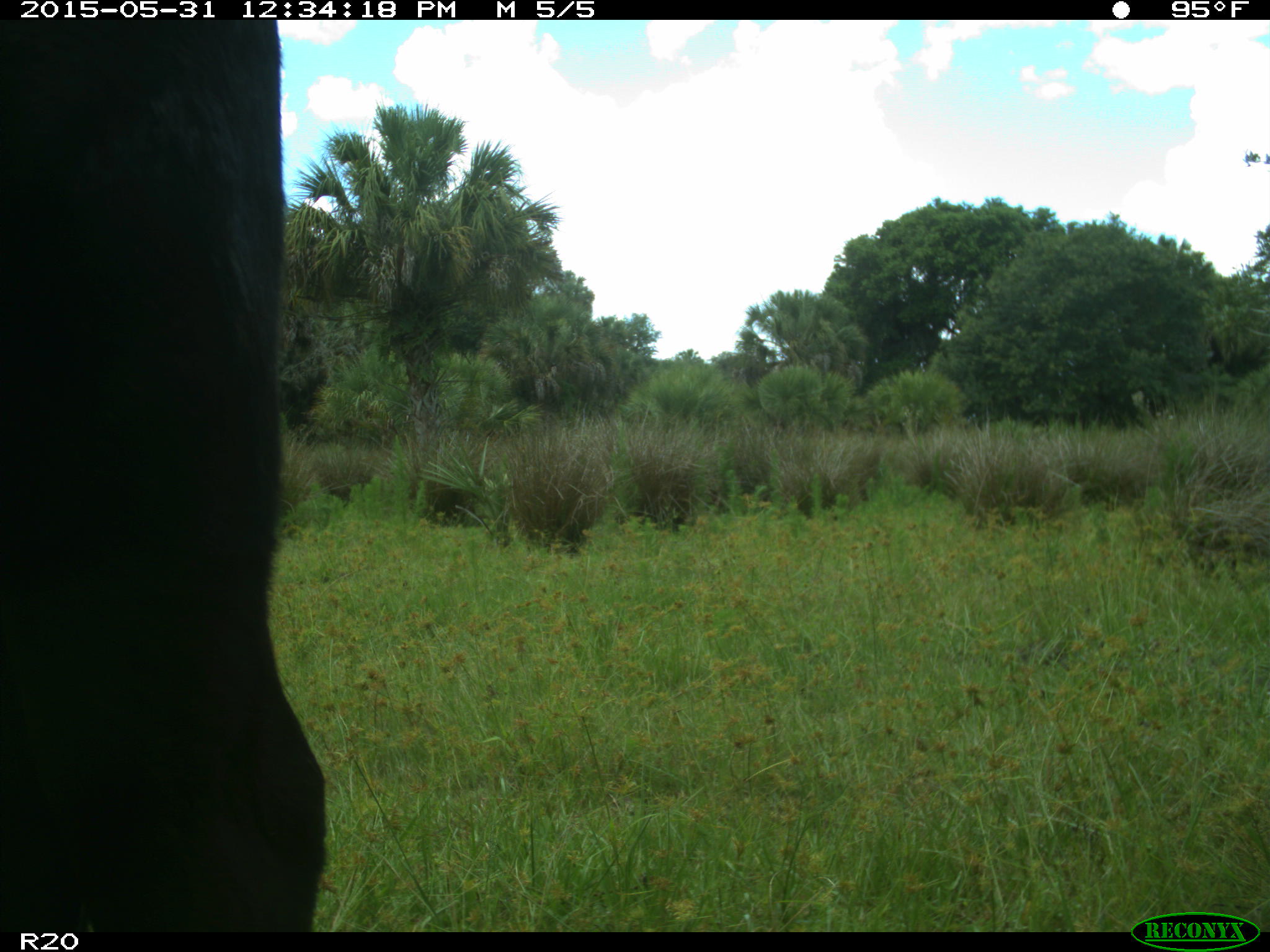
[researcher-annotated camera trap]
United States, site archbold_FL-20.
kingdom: Animalia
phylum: Chordata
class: Mammalia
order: Artiodactyla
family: Bovidae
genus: Bos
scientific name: Bos taurus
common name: domestic cow